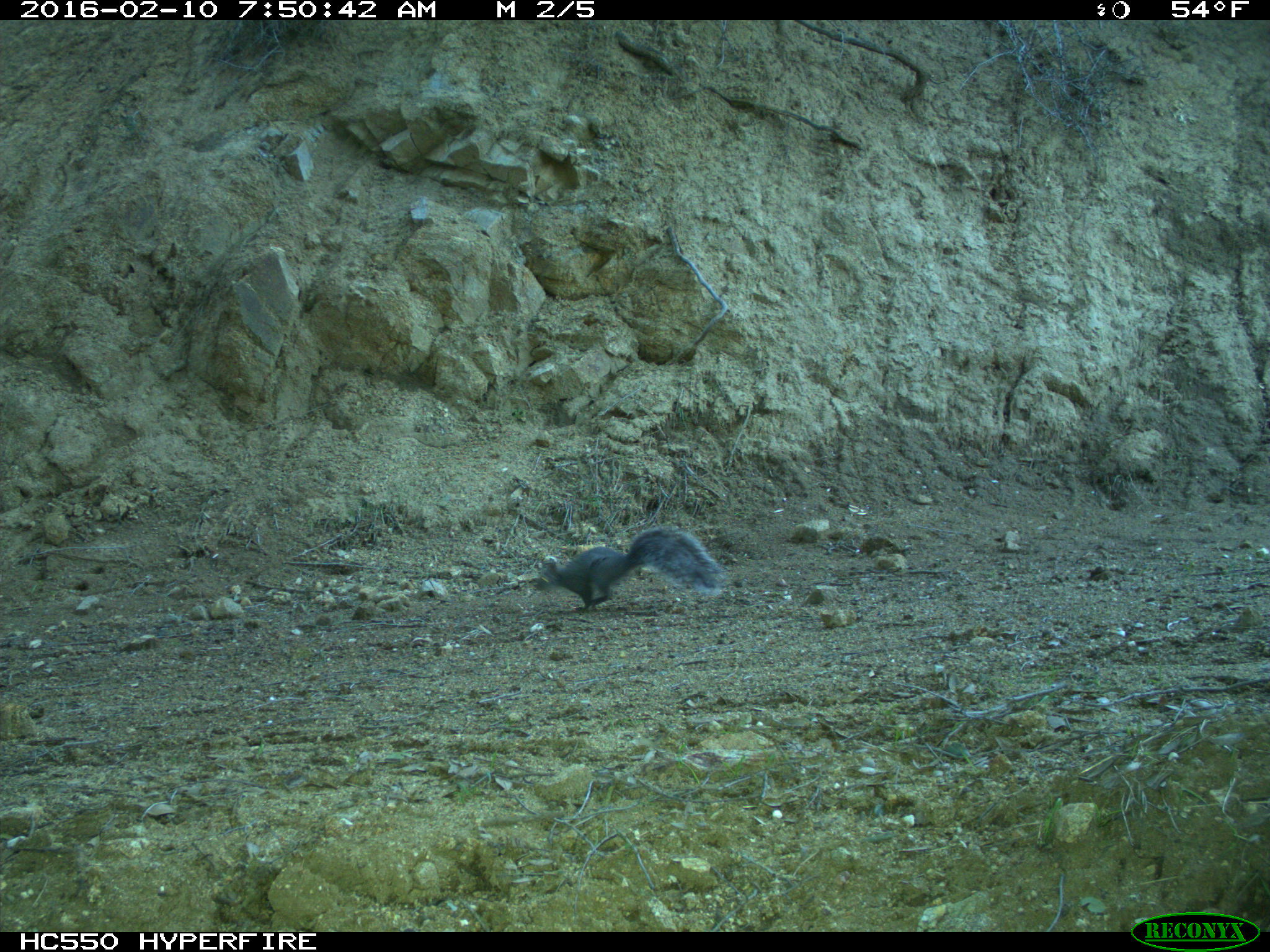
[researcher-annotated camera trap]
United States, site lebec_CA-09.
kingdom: Animalia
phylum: Chordata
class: Mammalia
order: Rodentia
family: Sciuridae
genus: Sciurus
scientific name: Sciurus carolinensis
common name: eastern gray squirrel